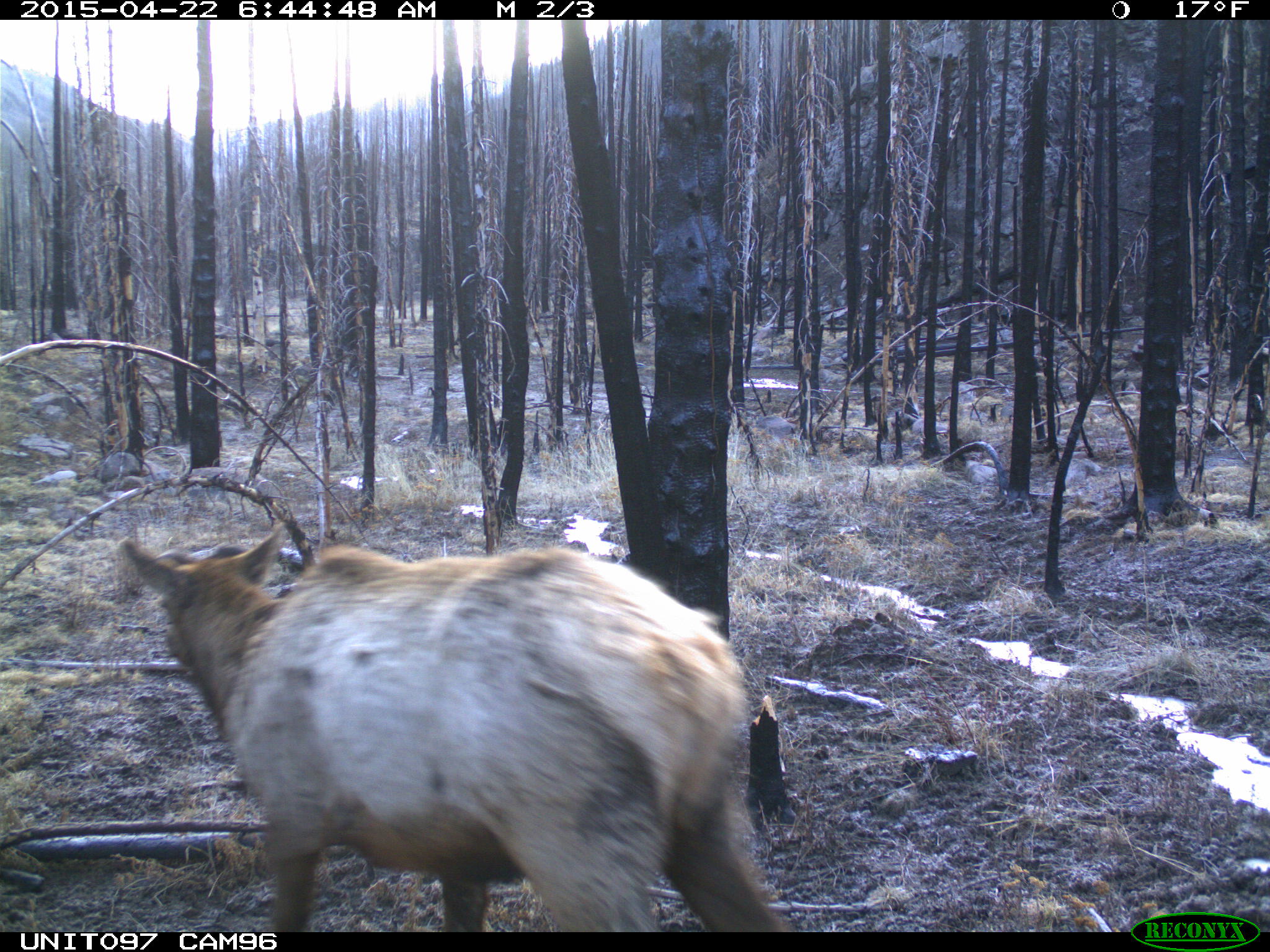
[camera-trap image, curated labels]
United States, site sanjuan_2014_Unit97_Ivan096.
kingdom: Animalia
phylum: Chordata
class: Mammalia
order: Artiodactyla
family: Cervidae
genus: Cervus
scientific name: Cervus elaphus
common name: red deer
Cervus elaphus (red deer).